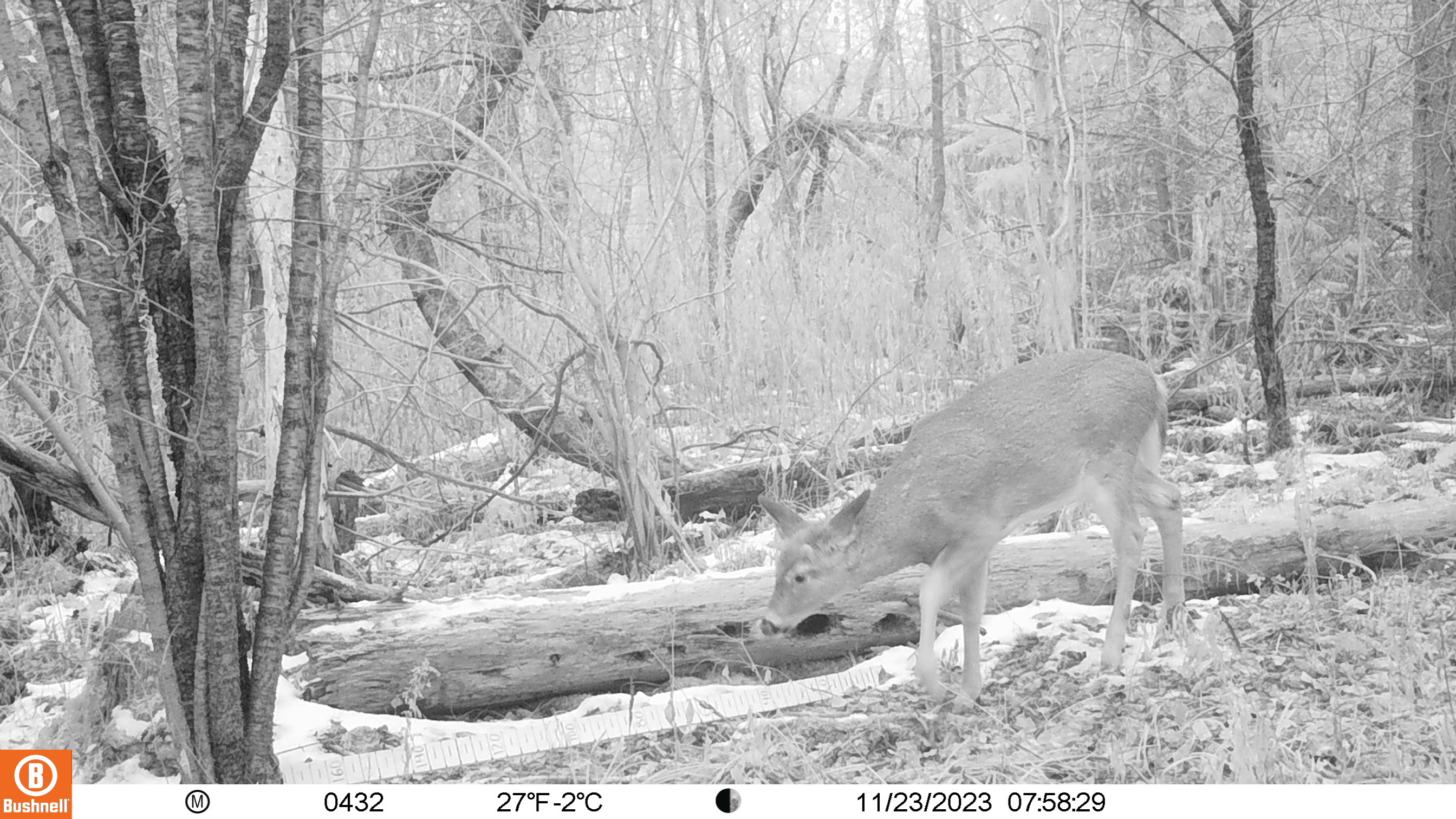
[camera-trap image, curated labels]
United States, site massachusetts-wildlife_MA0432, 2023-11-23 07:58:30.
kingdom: Animalia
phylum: Chordata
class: Mammalia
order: Artiodactyla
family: Cervidae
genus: Odocoileus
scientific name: Odocoileus virginianus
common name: white-tailed deer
White-tailed deer (Odocoileus virginianus).